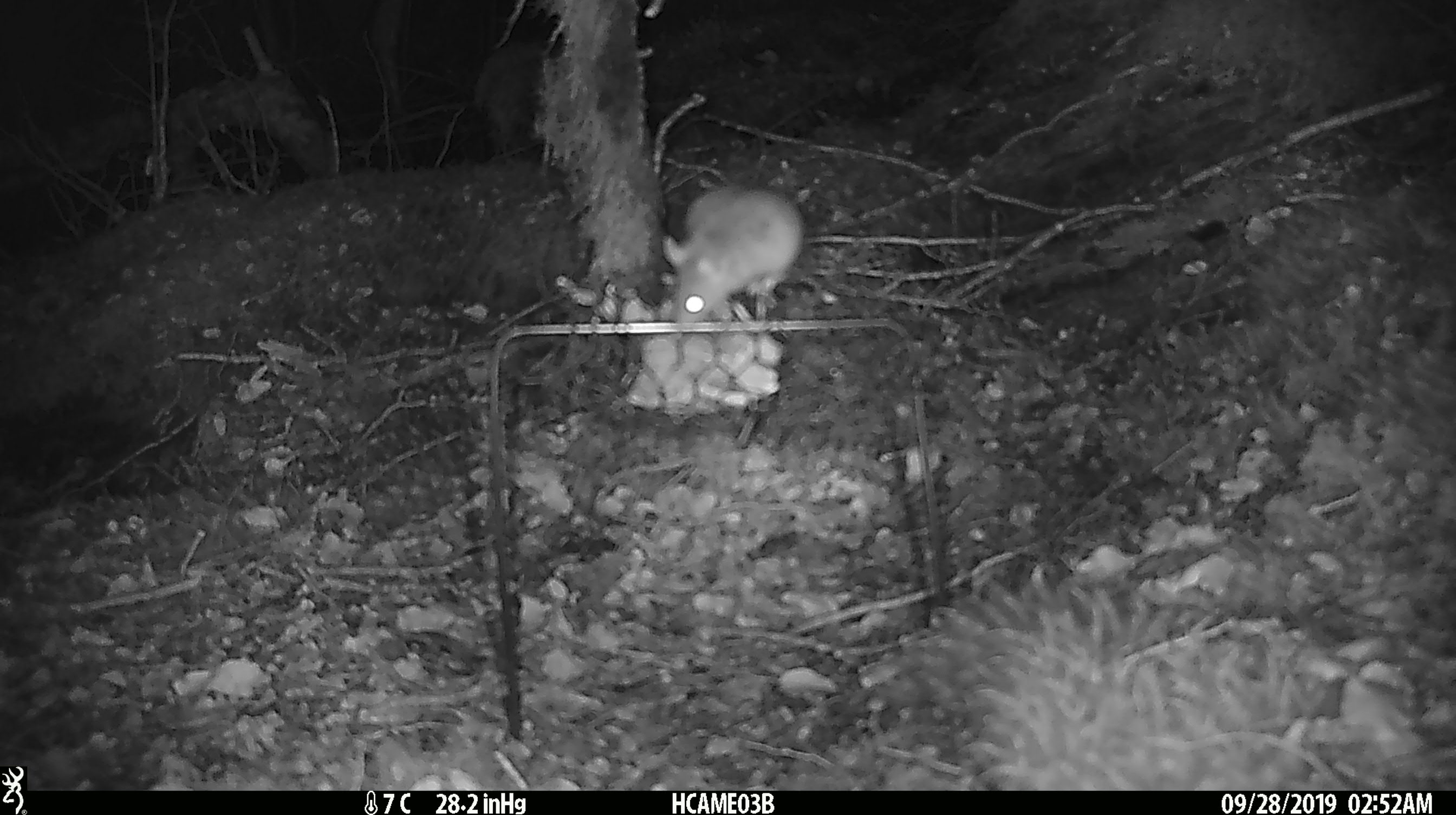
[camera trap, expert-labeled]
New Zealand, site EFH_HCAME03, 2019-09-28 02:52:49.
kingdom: Animalia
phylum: Chordata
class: Mammalia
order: Rodentia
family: Muridae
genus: Mus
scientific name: Mus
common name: mouse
Mouse (Mus).